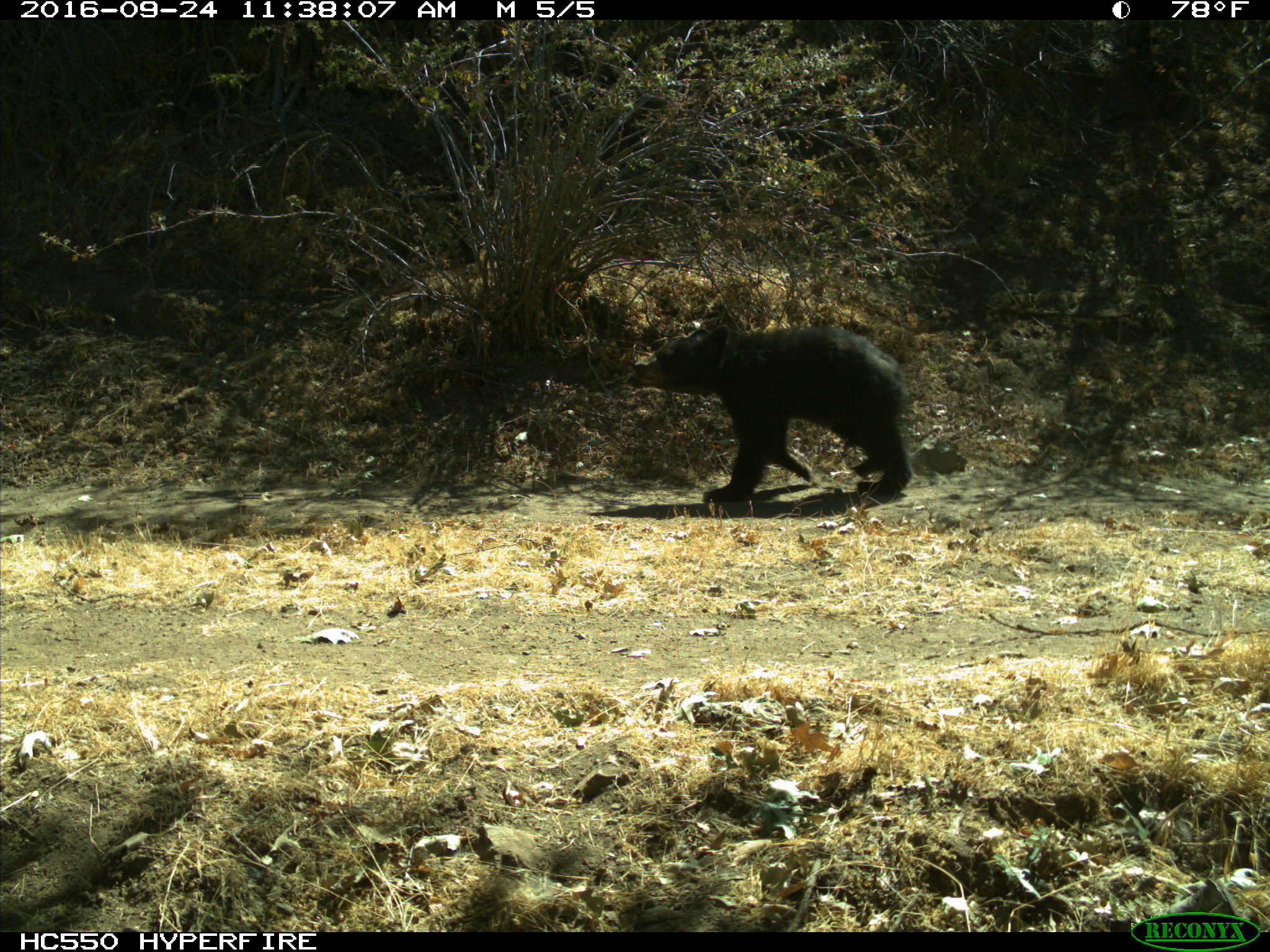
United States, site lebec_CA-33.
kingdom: Animalia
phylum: Chordata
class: Mammalia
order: Carnivora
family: Ursidae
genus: Ursus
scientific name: Ursus americanus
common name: american black bear